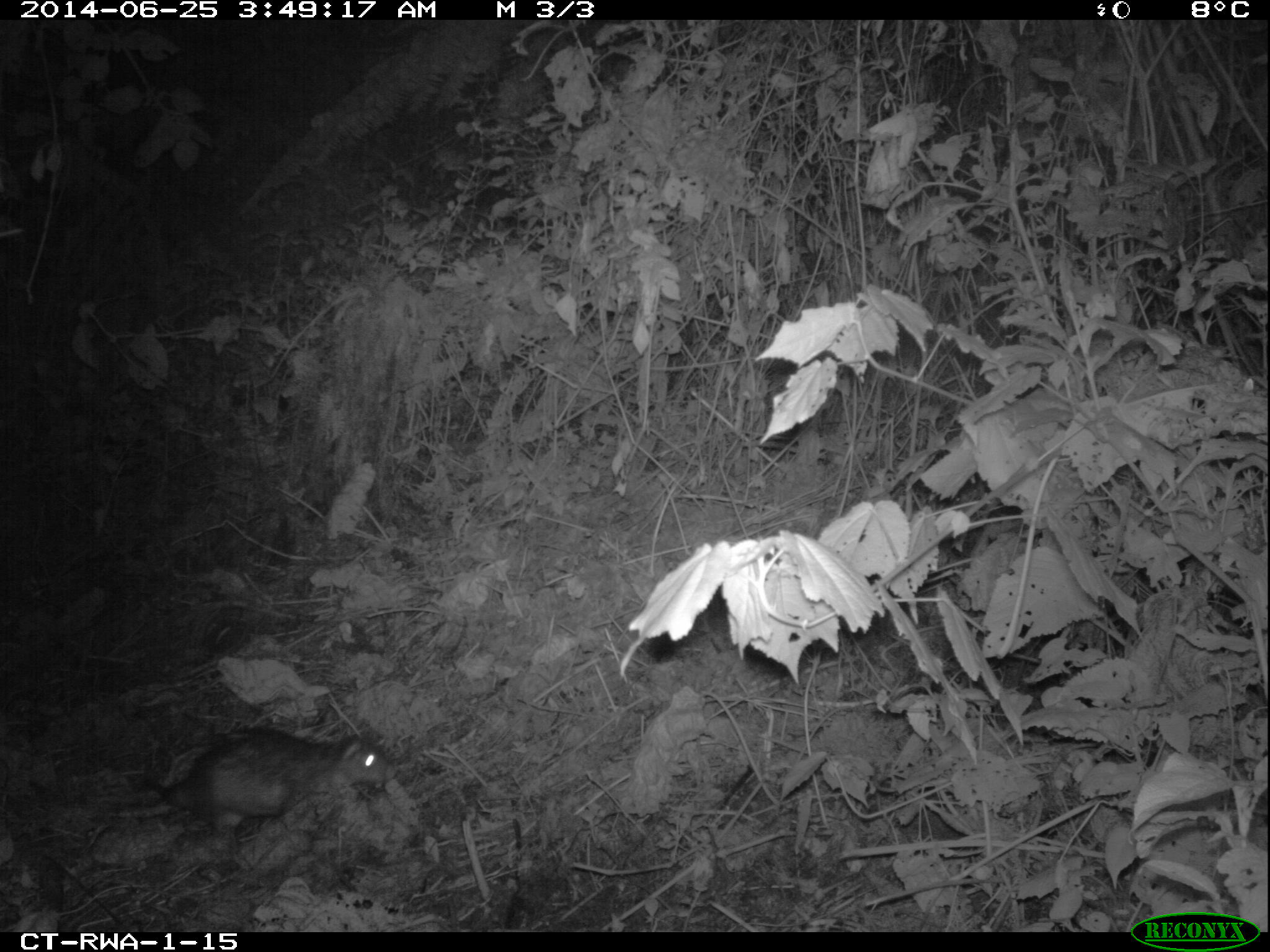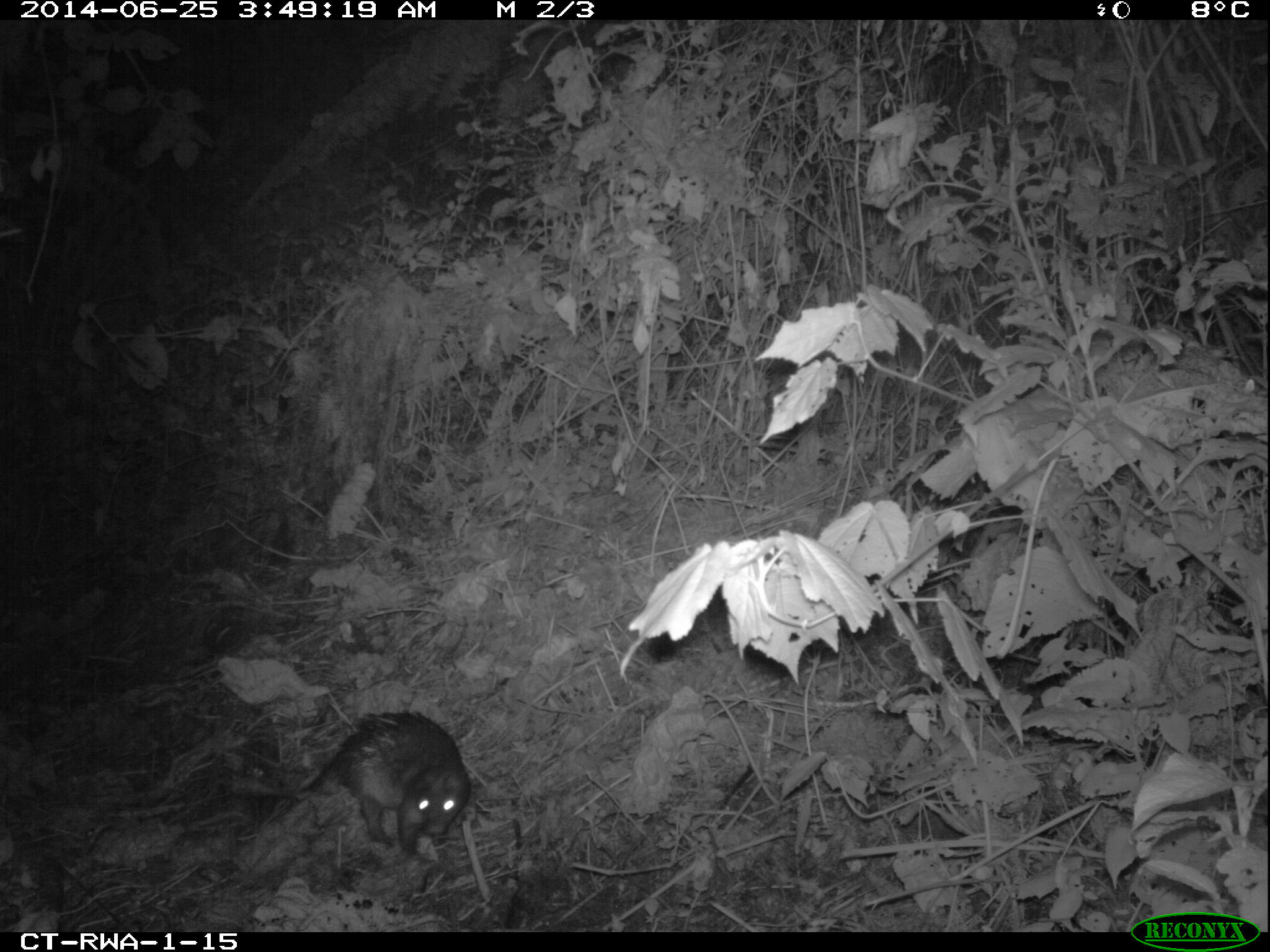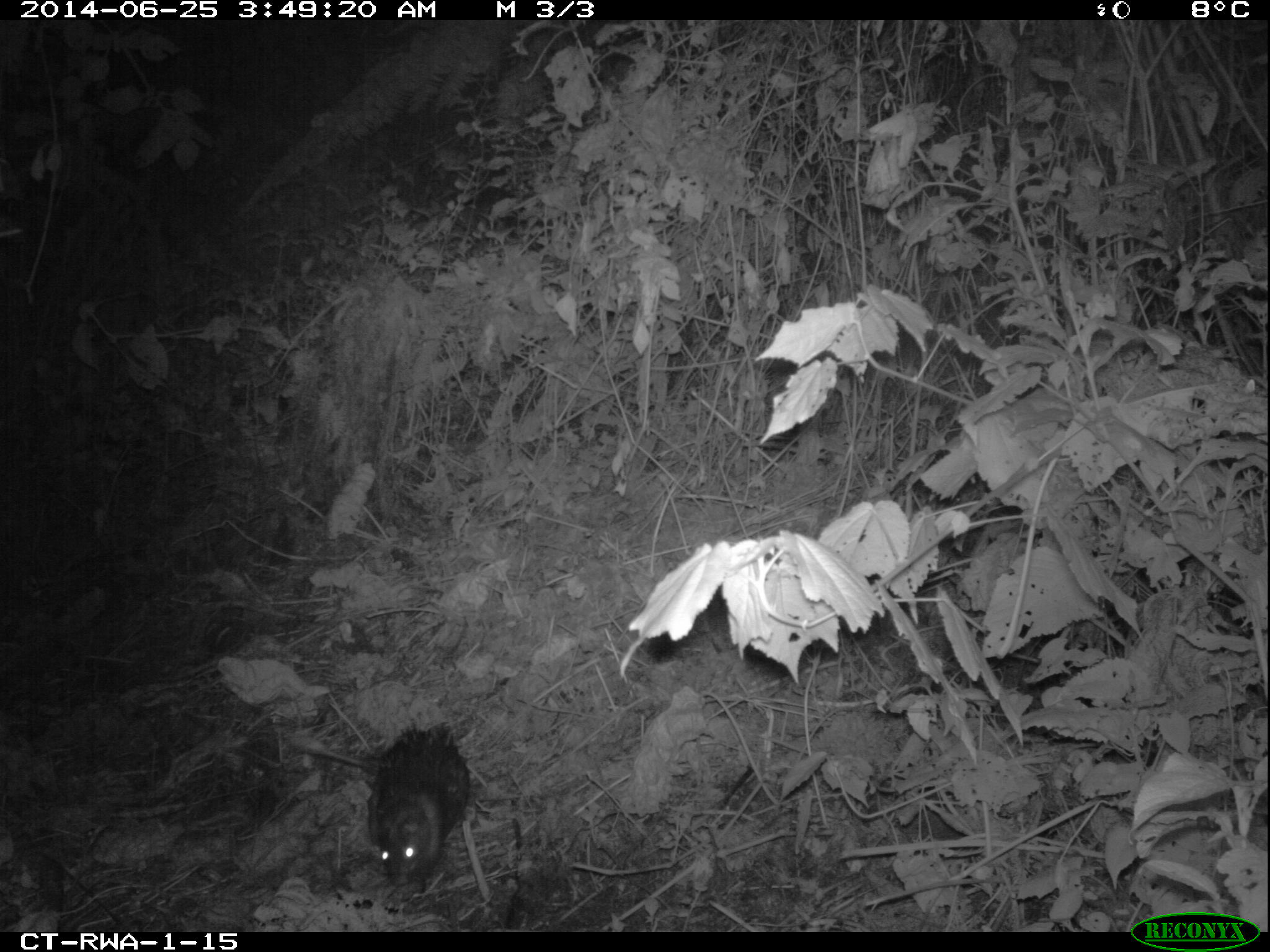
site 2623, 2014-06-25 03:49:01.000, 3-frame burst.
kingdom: Animalia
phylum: Chordata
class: Mammalia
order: Rodentia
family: Hystricidae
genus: Atherurus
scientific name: Atherurus africanus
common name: african brush-tailed porcupine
Atherurus africanus (african brush-tailed porcupine), count 1.